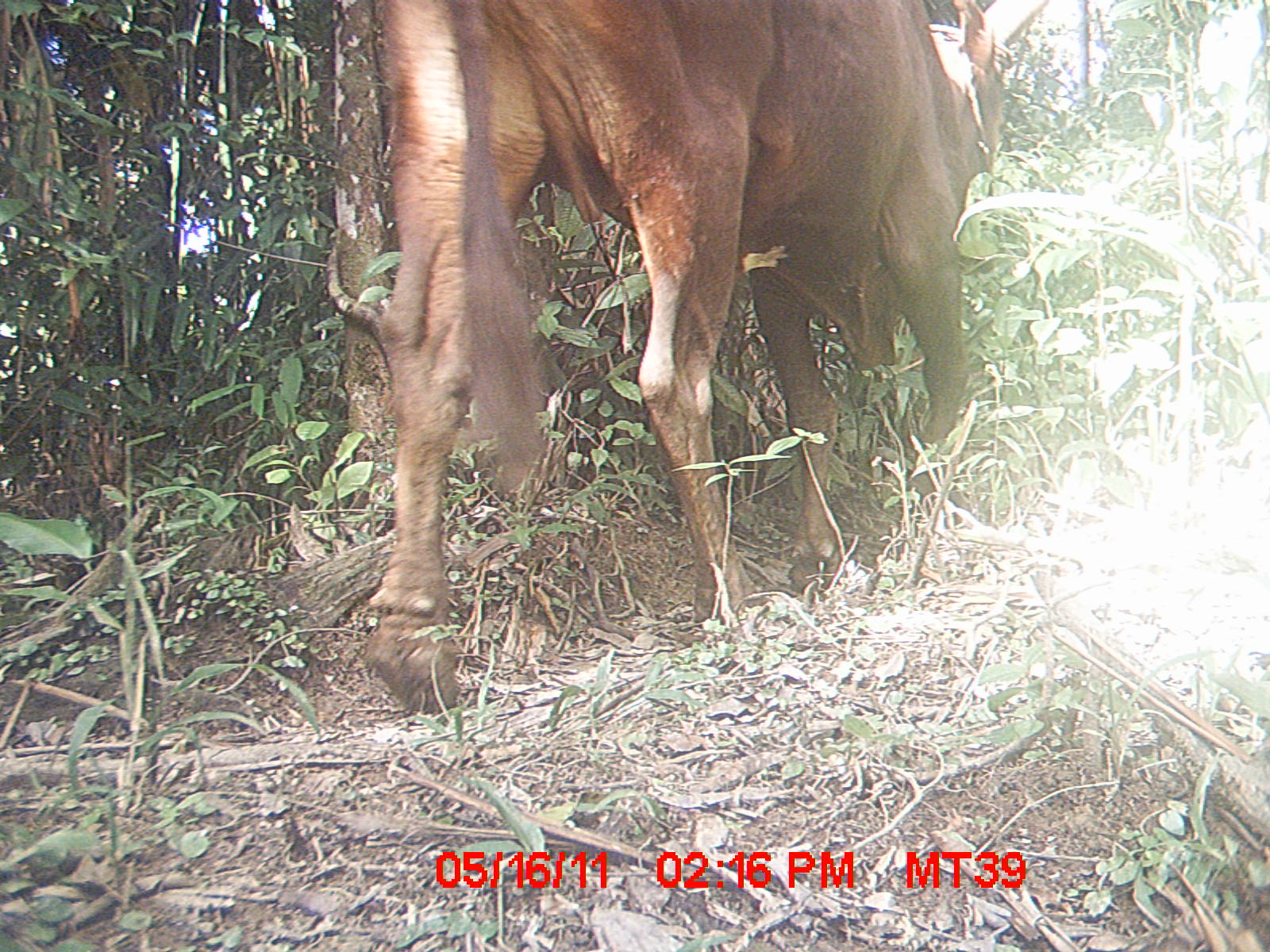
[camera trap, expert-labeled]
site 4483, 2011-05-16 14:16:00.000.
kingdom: Animalia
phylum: Chordata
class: Mammalia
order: Artiodactyla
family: Bovidae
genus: Bos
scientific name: Bos taurus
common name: domestic cattle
Bos taurus (domestic cattle), count 3.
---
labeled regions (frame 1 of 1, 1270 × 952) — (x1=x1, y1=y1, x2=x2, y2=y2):
bos taurus: (x1=362, y1=0, x2=1002, y2=716)